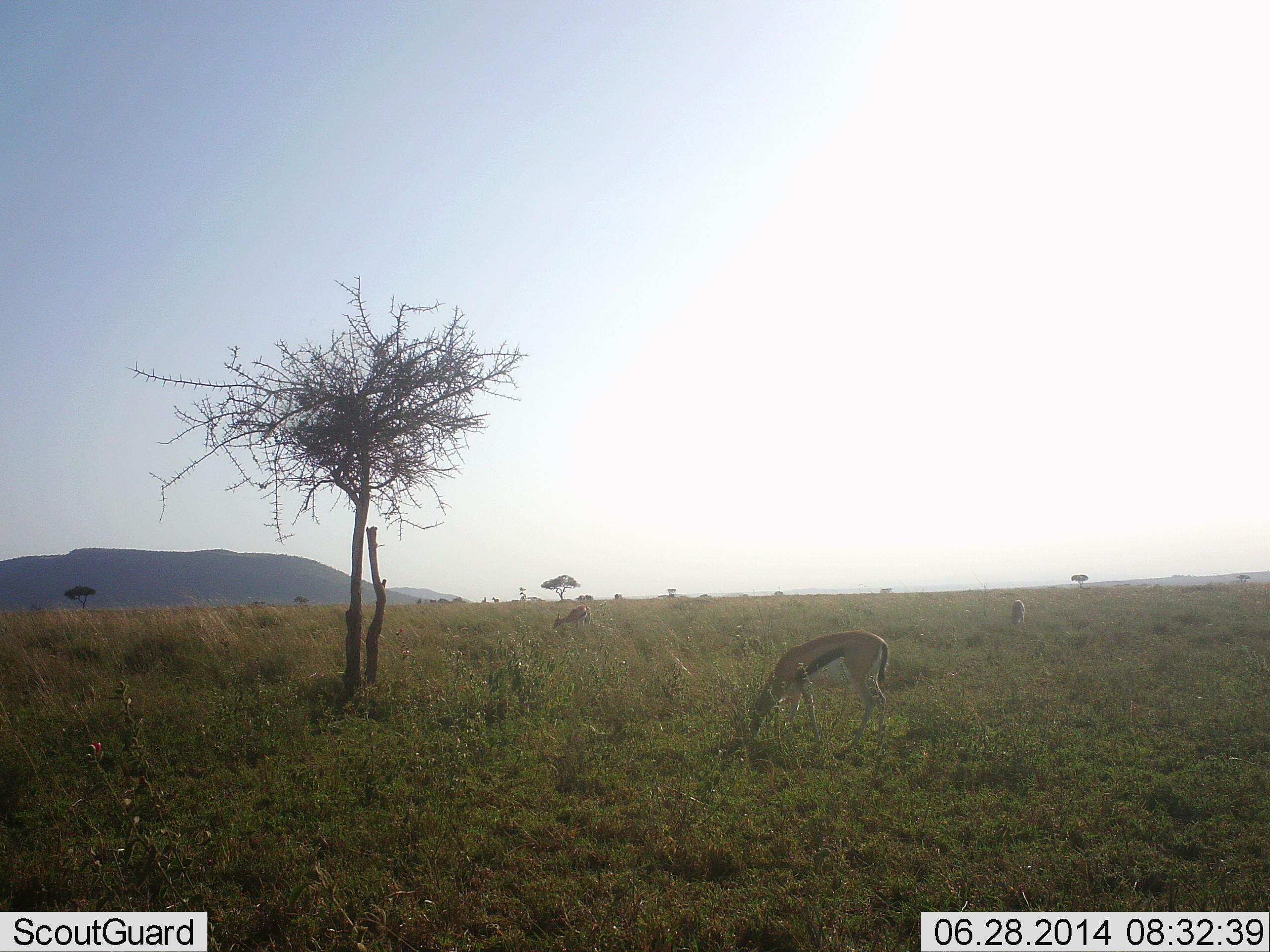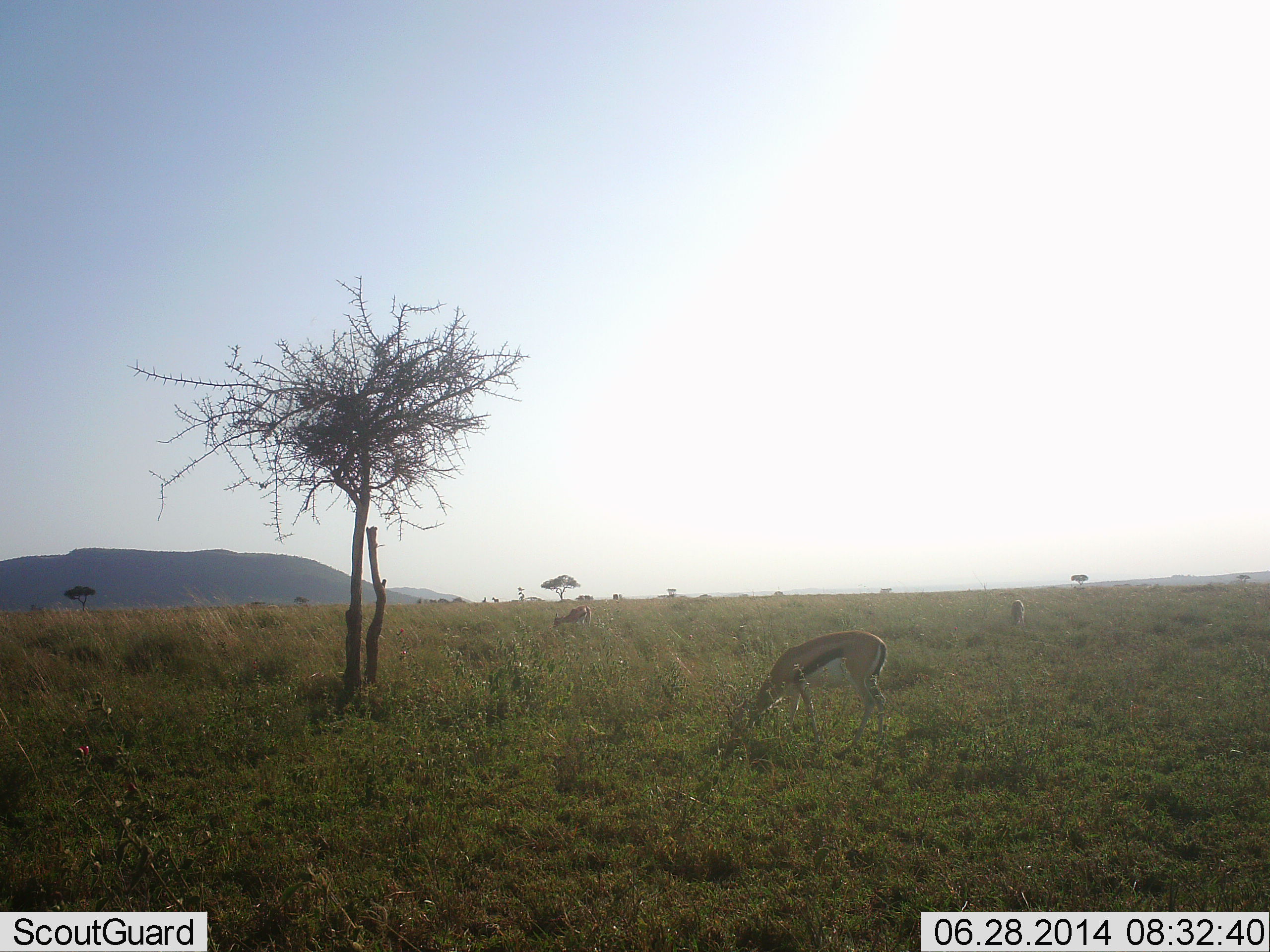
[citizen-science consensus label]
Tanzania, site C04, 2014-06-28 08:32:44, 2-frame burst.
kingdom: Animalia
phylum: Chordata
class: Mammalia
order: Artiodactyla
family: Bovidae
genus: Eudorcas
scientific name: Eudorcas thomsonii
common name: thomson's gazelle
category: gazellethomsons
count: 2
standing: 20%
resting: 0%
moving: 0%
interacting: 0%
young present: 0%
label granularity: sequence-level